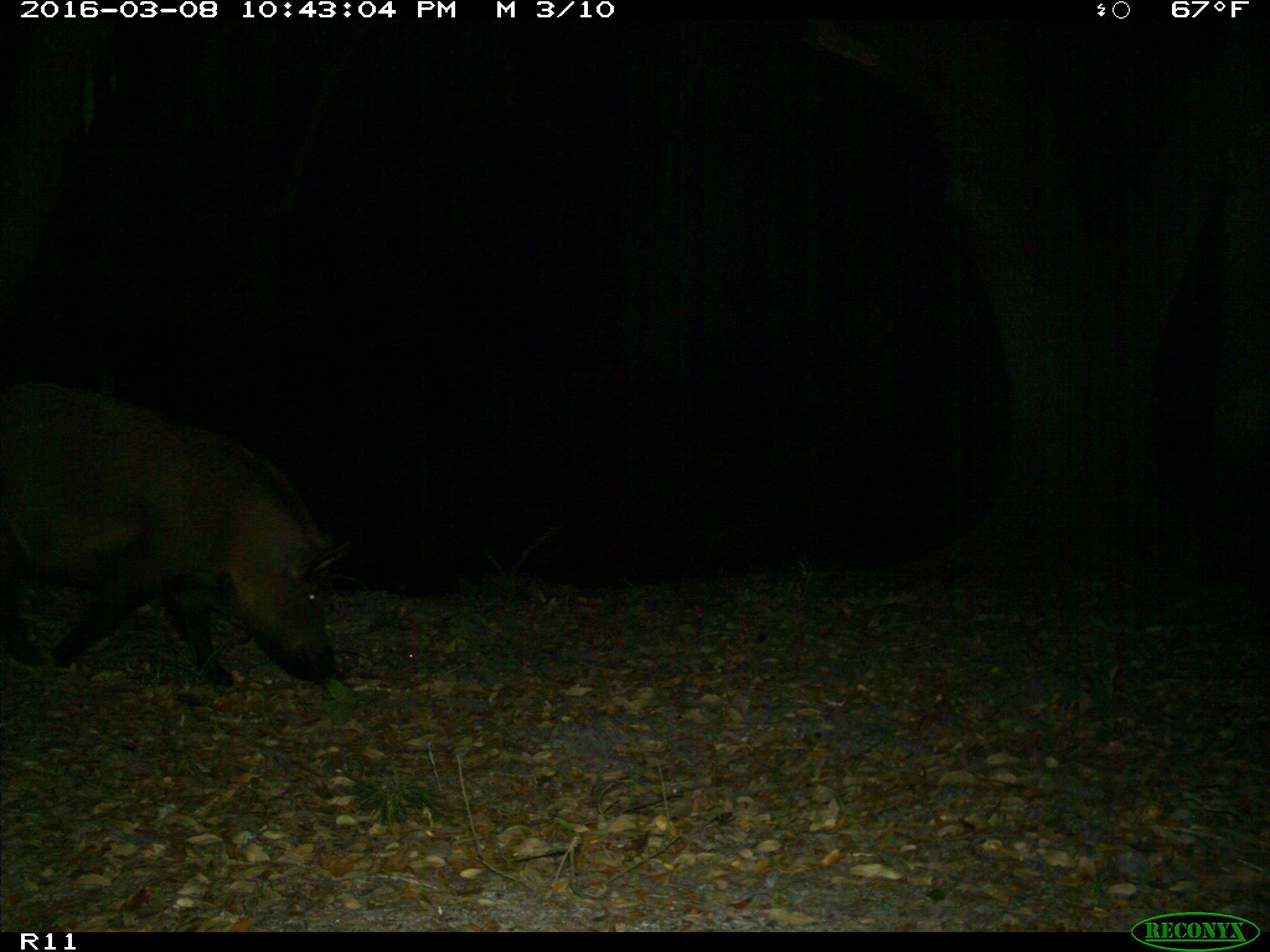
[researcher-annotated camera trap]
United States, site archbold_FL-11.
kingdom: Animalia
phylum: Chordata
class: Mammalia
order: Artiodactyla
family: Suidae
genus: Sus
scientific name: Sus scrofa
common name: wild boar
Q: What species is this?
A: Sus scrofa (wild boar).